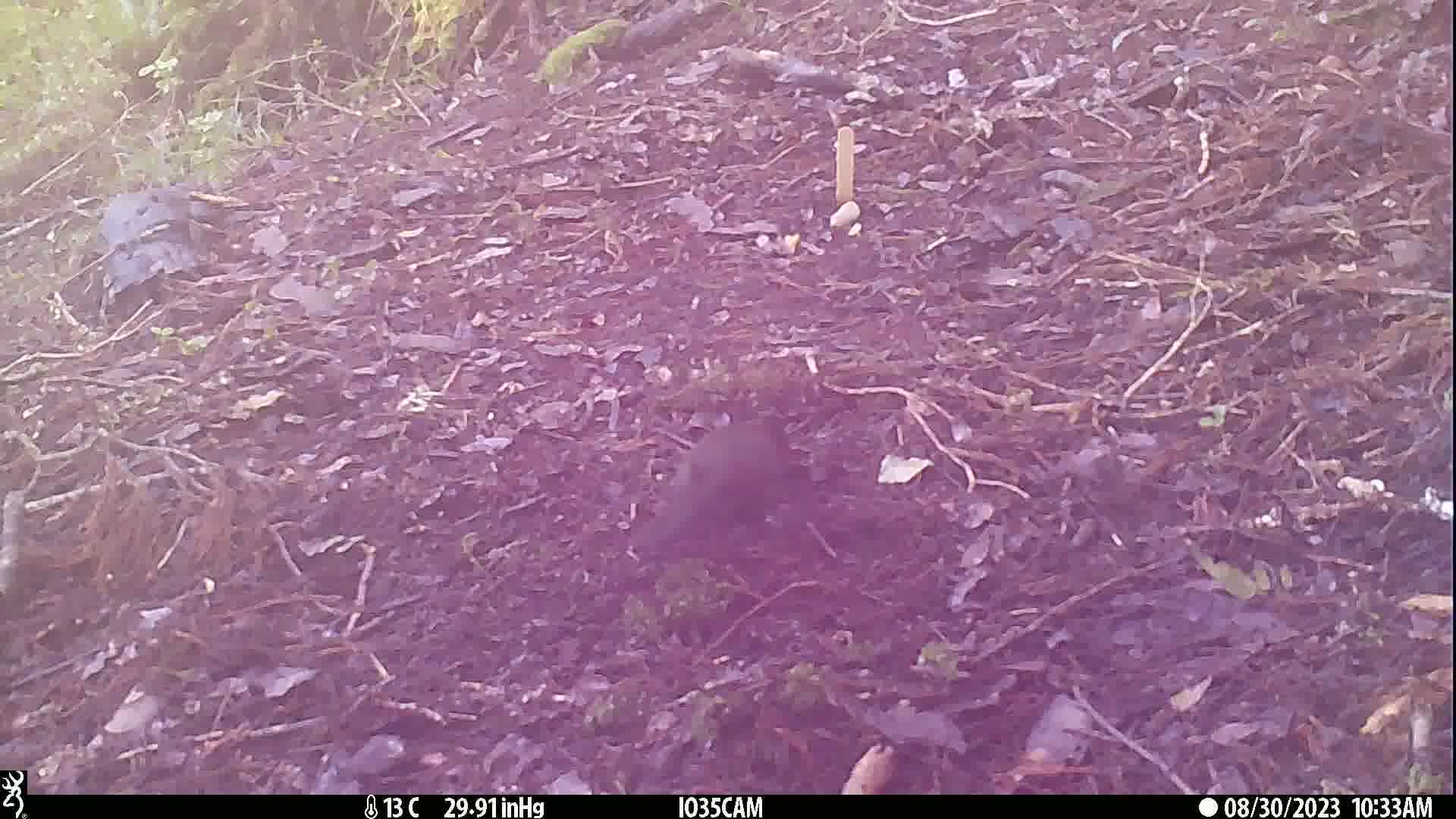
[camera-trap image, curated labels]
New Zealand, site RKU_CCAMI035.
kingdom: Animalia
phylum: Chordata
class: Aves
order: Passeriformes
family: Turdidae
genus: Turdus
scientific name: Turdus merula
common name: eurasian blackbird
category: blackbird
Blackbird (eurasian blackbird) (Turdus merula).